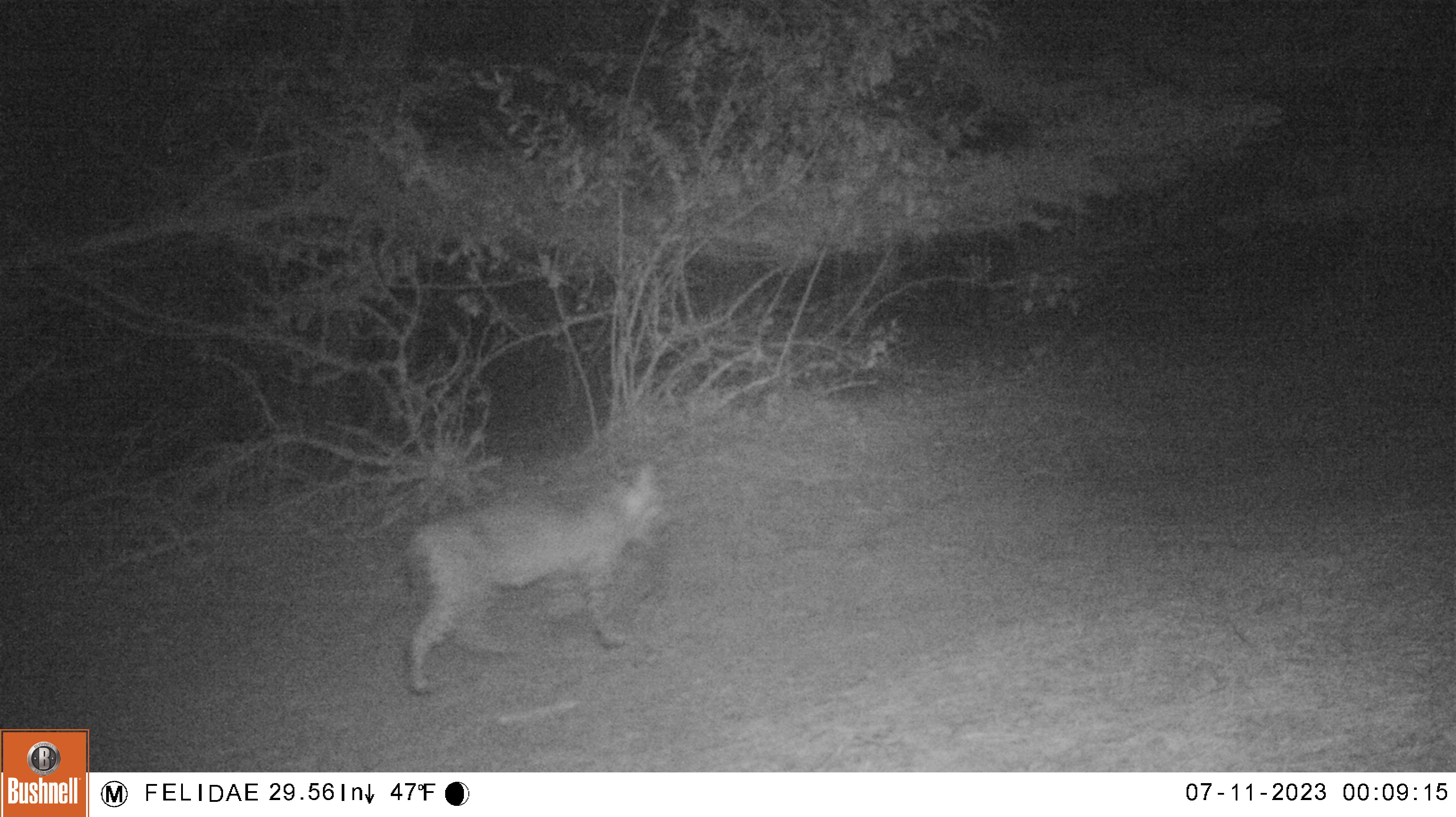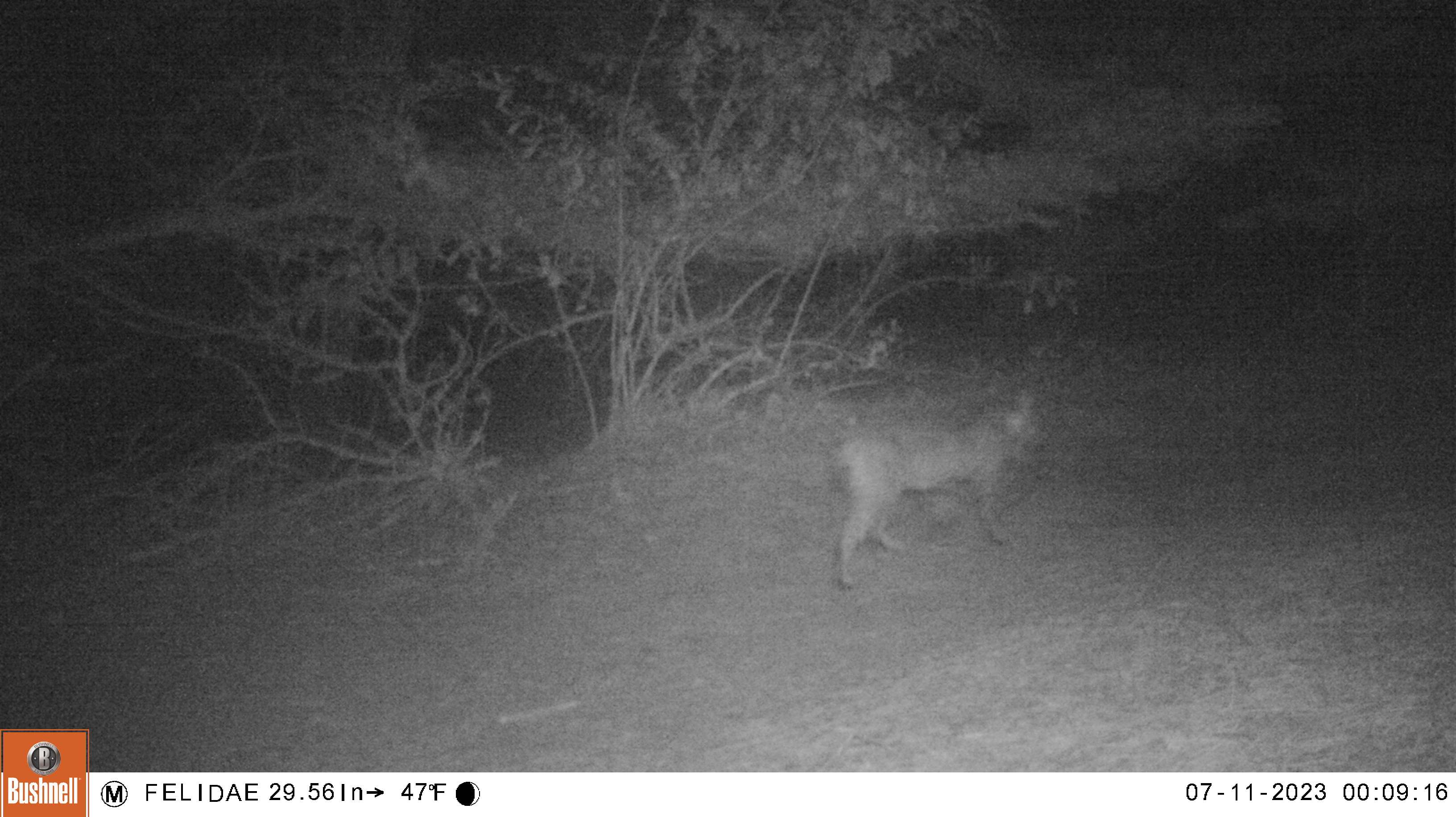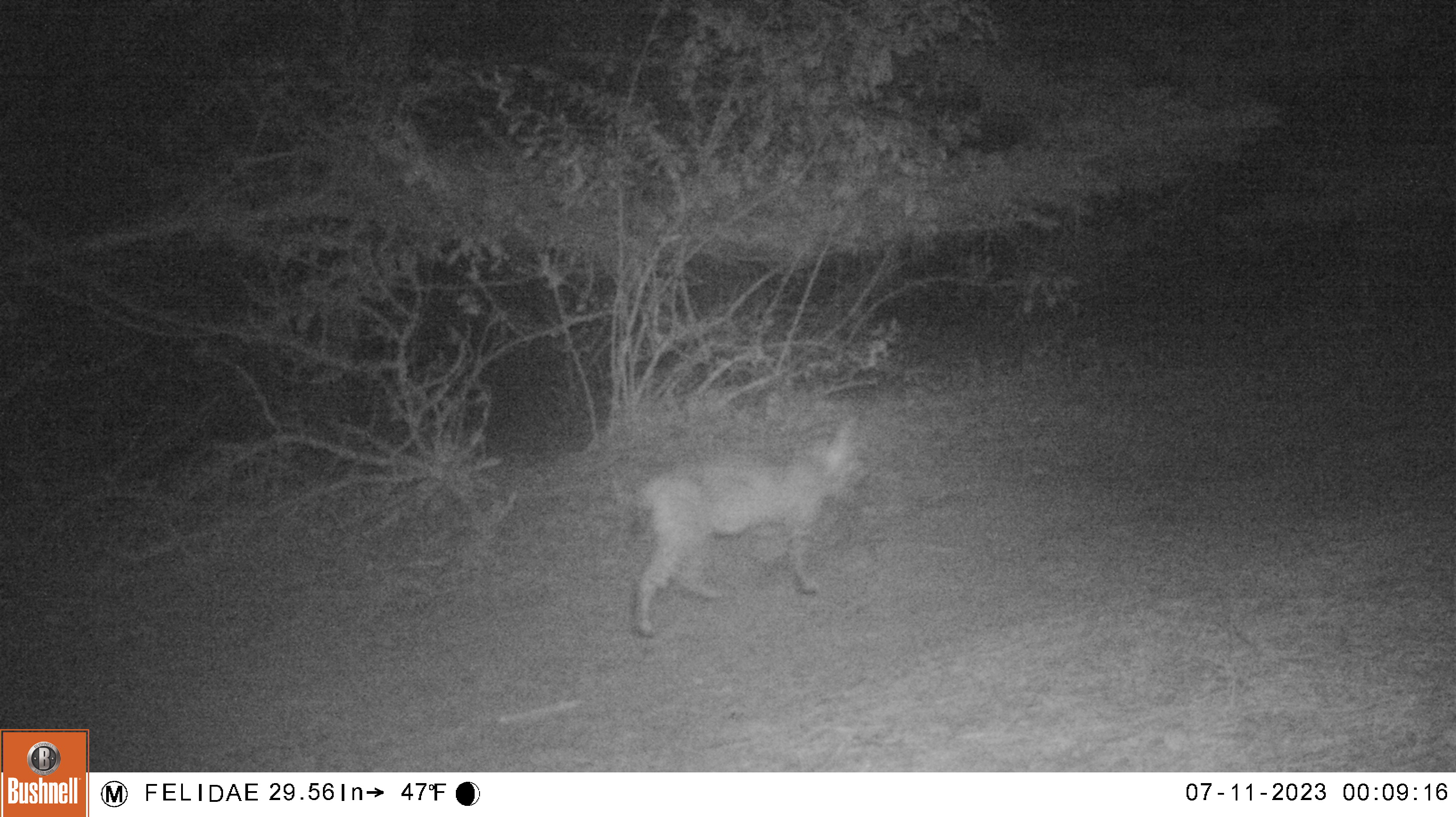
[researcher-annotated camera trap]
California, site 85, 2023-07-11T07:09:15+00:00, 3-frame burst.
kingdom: Animalia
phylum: Chordata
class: Mammalia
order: Carnivora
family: Felidae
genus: Lynx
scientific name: Lynx rufus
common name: bobcat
Bobcat (Lynx rufus).